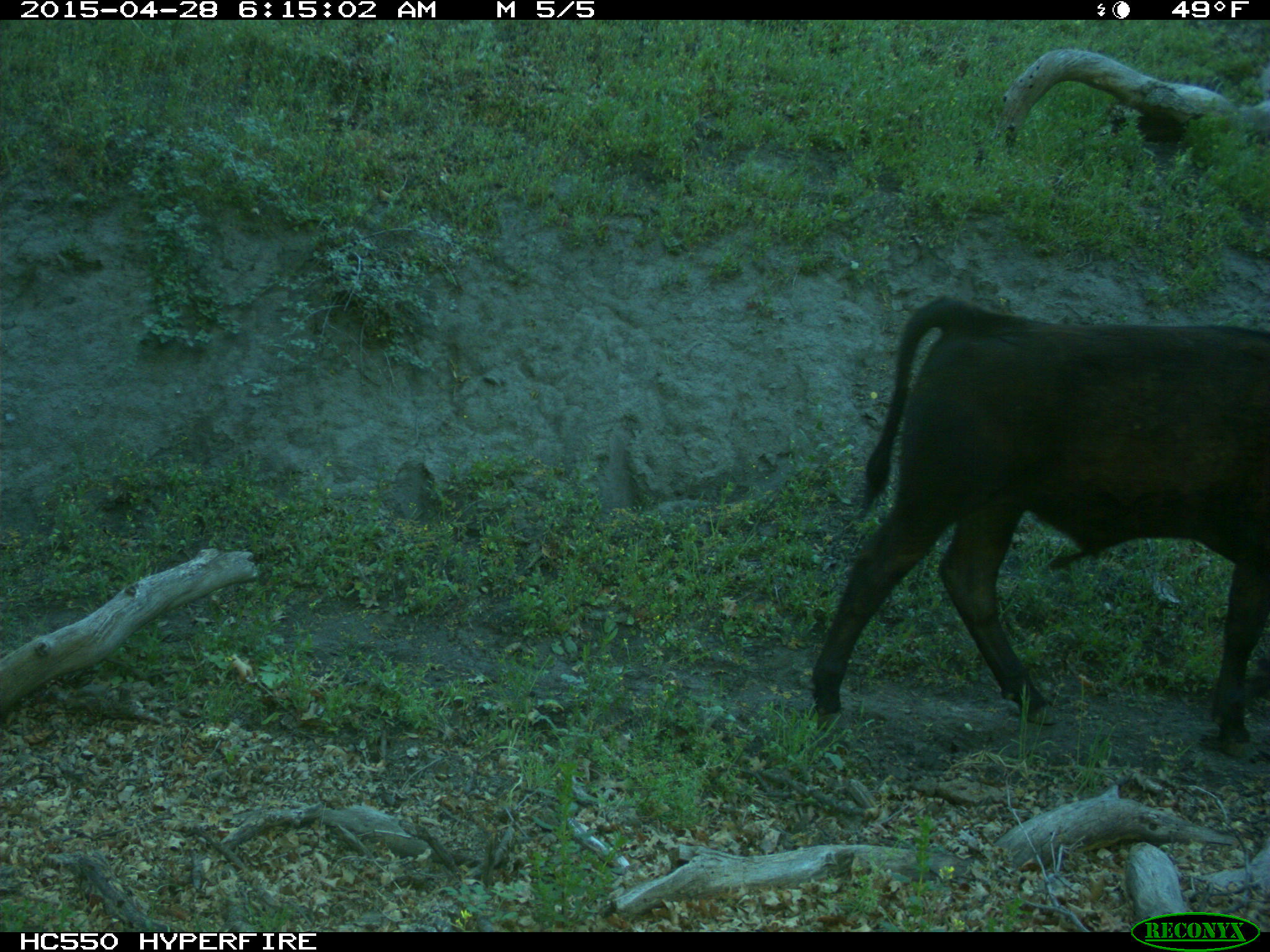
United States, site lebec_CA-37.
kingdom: Animalia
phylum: Chordata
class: Mammalia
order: Artiodactyla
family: Bovidae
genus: Bos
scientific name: Bos taurus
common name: domestic cow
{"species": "Bos taurus (domestic cow)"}